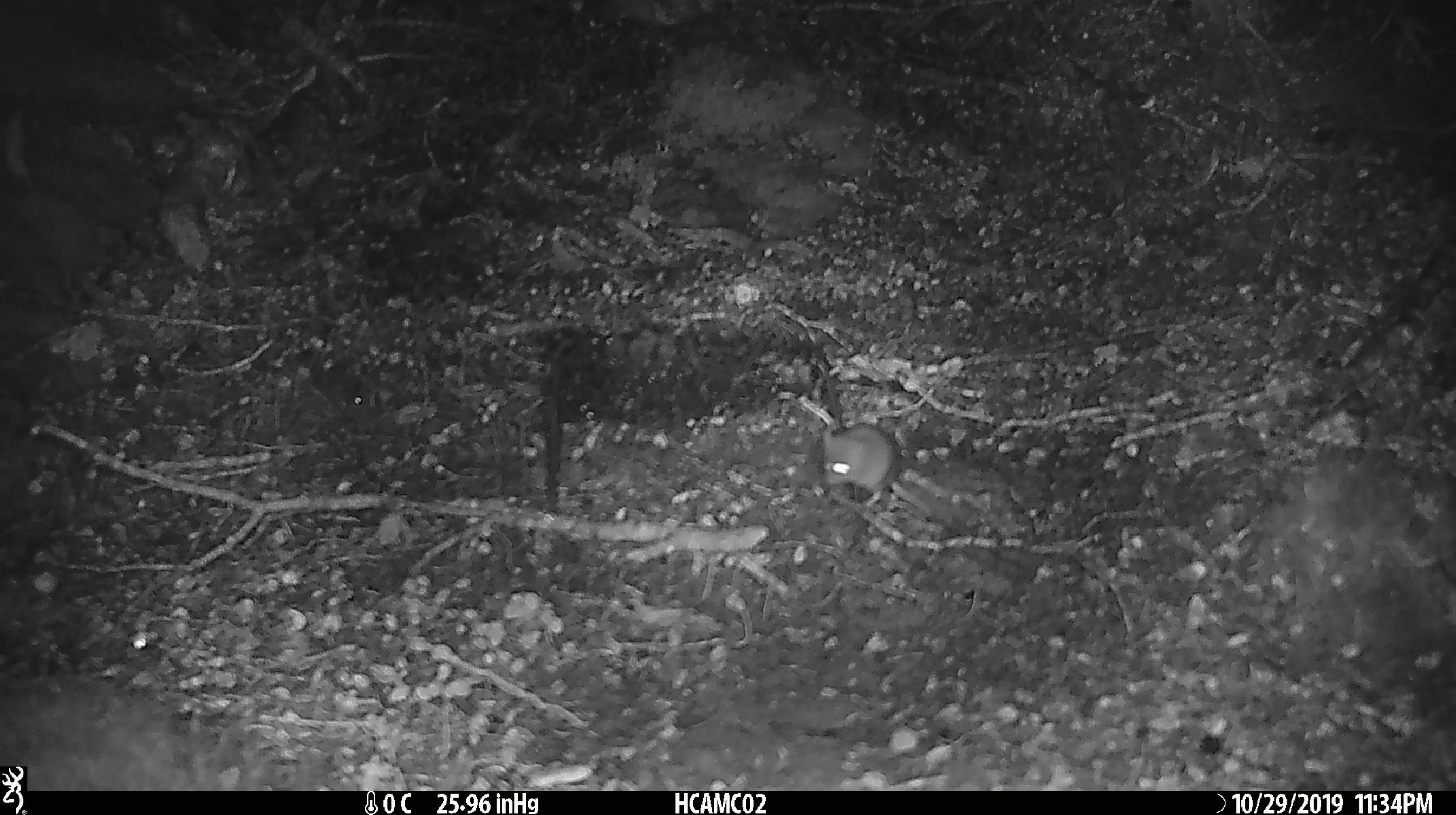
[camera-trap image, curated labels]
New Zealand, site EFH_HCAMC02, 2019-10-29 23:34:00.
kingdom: Animalia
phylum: Chordata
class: Mammalia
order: Rodentia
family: Muridae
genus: Mus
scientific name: Mus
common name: mouse